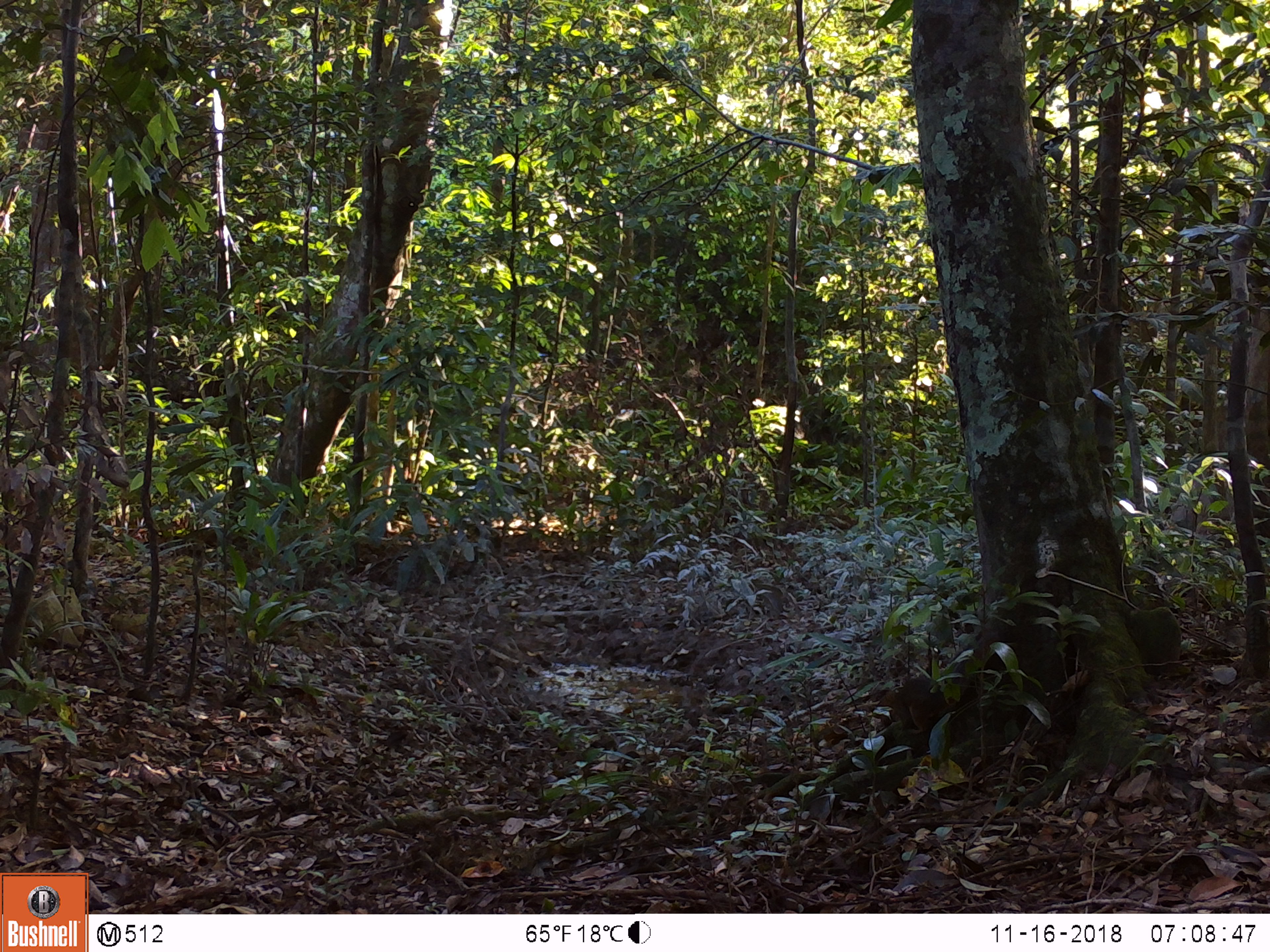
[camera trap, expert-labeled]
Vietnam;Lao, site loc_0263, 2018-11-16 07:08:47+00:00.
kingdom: Animalia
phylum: Chordata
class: Mammalia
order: Rodentia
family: Sciuridae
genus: Dremomys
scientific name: Dremomys rufigenis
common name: red-cheeked squirrel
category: red cheeked squirrel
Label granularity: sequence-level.